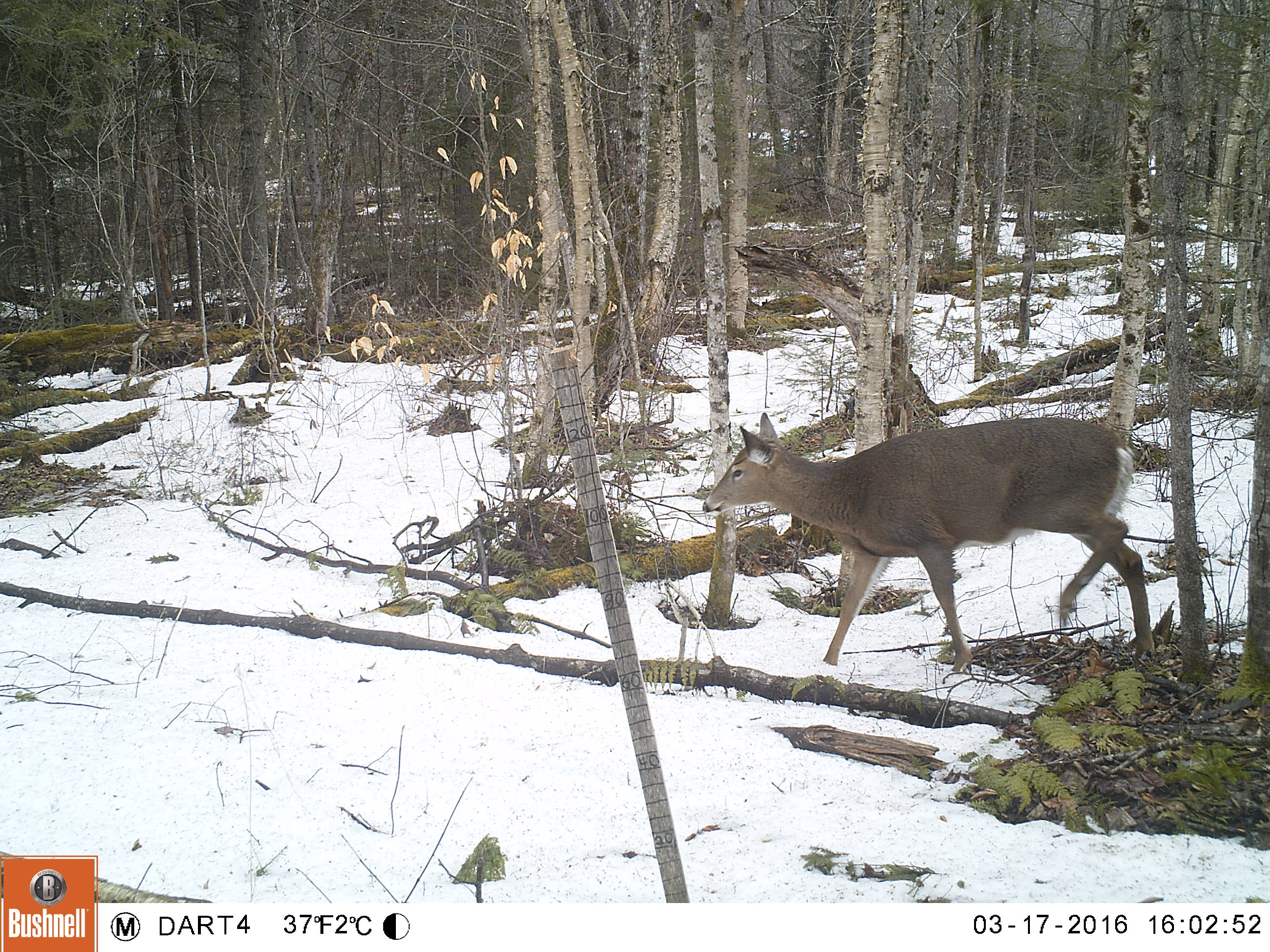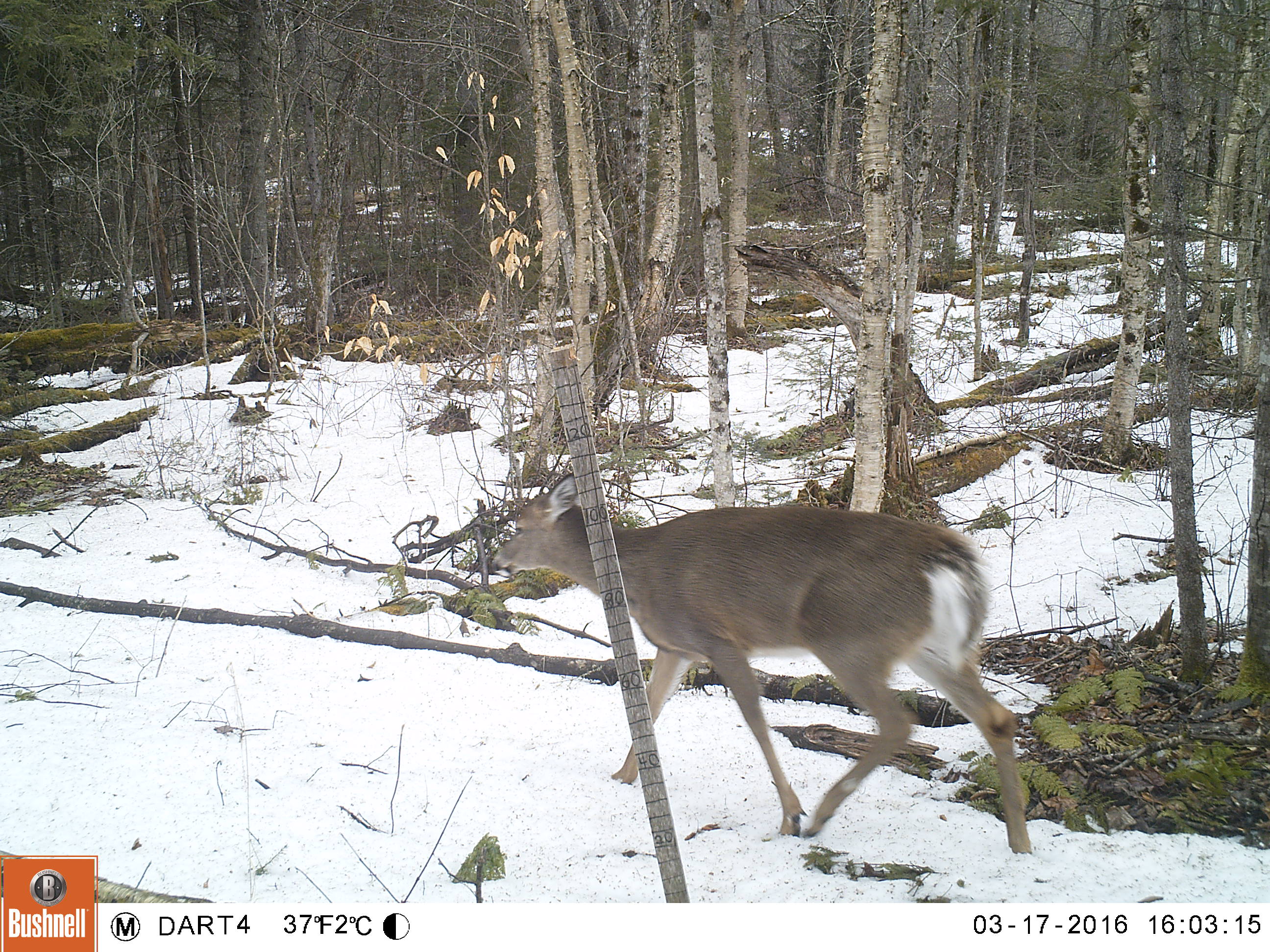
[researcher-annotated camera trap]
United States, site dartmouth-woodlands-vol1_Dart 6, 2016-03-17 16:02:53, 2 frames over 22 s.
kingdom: Animalia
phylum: Chordata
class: Mammalia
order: Artiodactyla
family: Cervidae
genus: Odocoileus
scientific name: Odocoileus virginianus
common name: white-tailed deer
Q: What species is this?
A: White-tailed deer (Odocoileus virginianus).